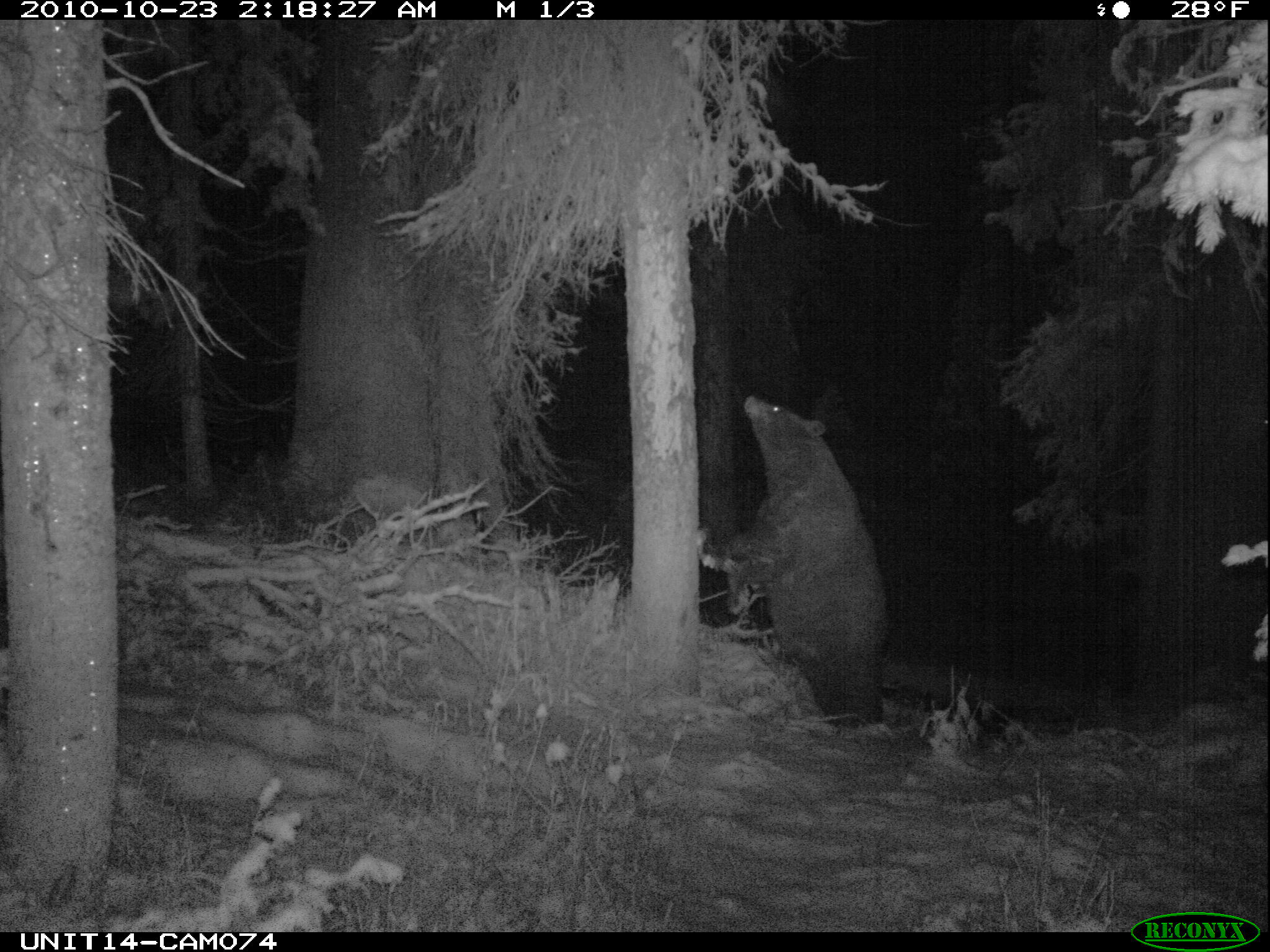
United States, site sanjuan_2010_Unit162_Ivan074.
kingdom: Animalia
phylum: Chordata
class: Mammalia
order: Carnivora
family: Ursidae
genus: Ursus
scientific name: Ursus americanus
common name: american black bear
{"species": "Ursus americanus (american black bear)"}